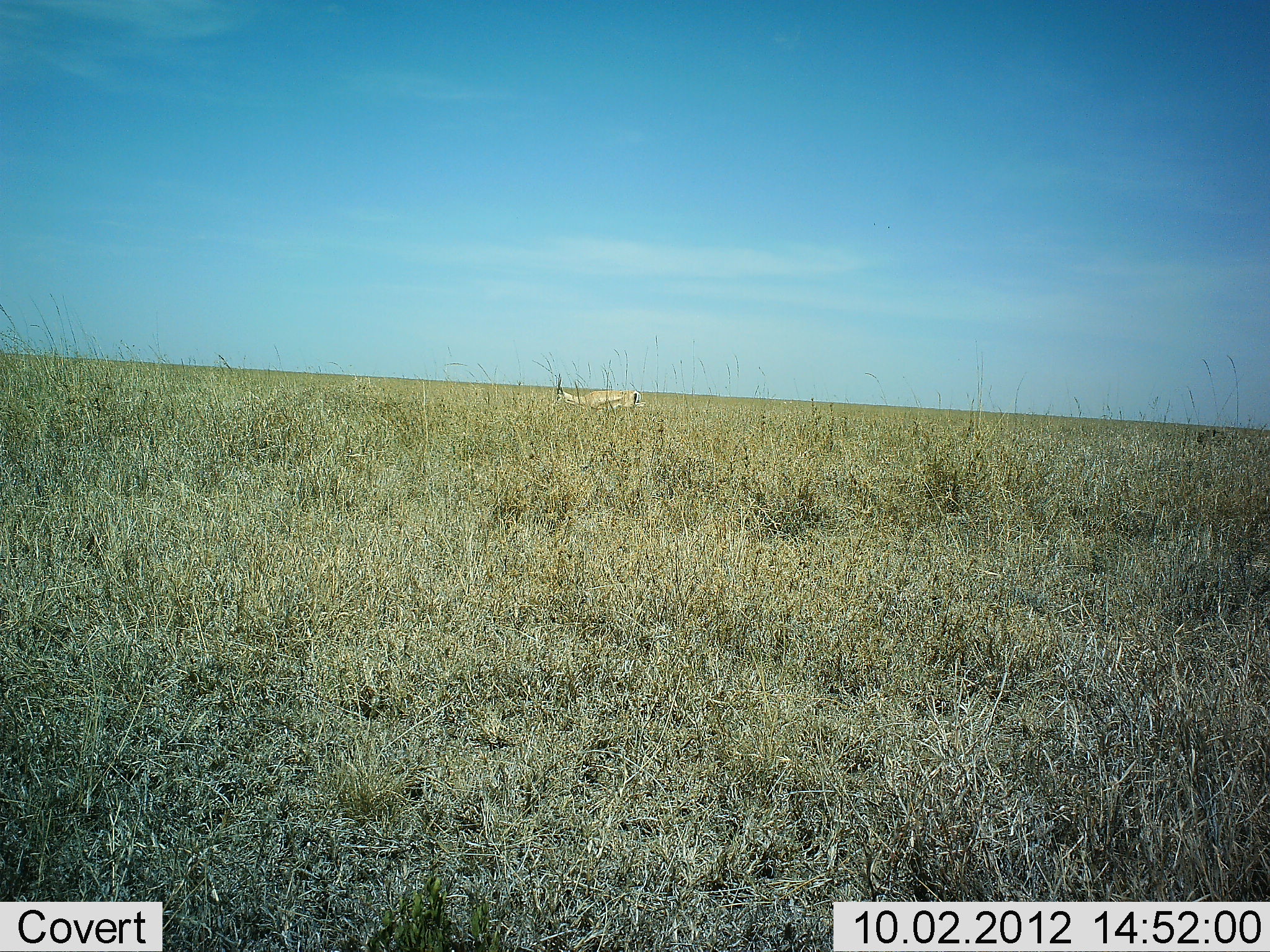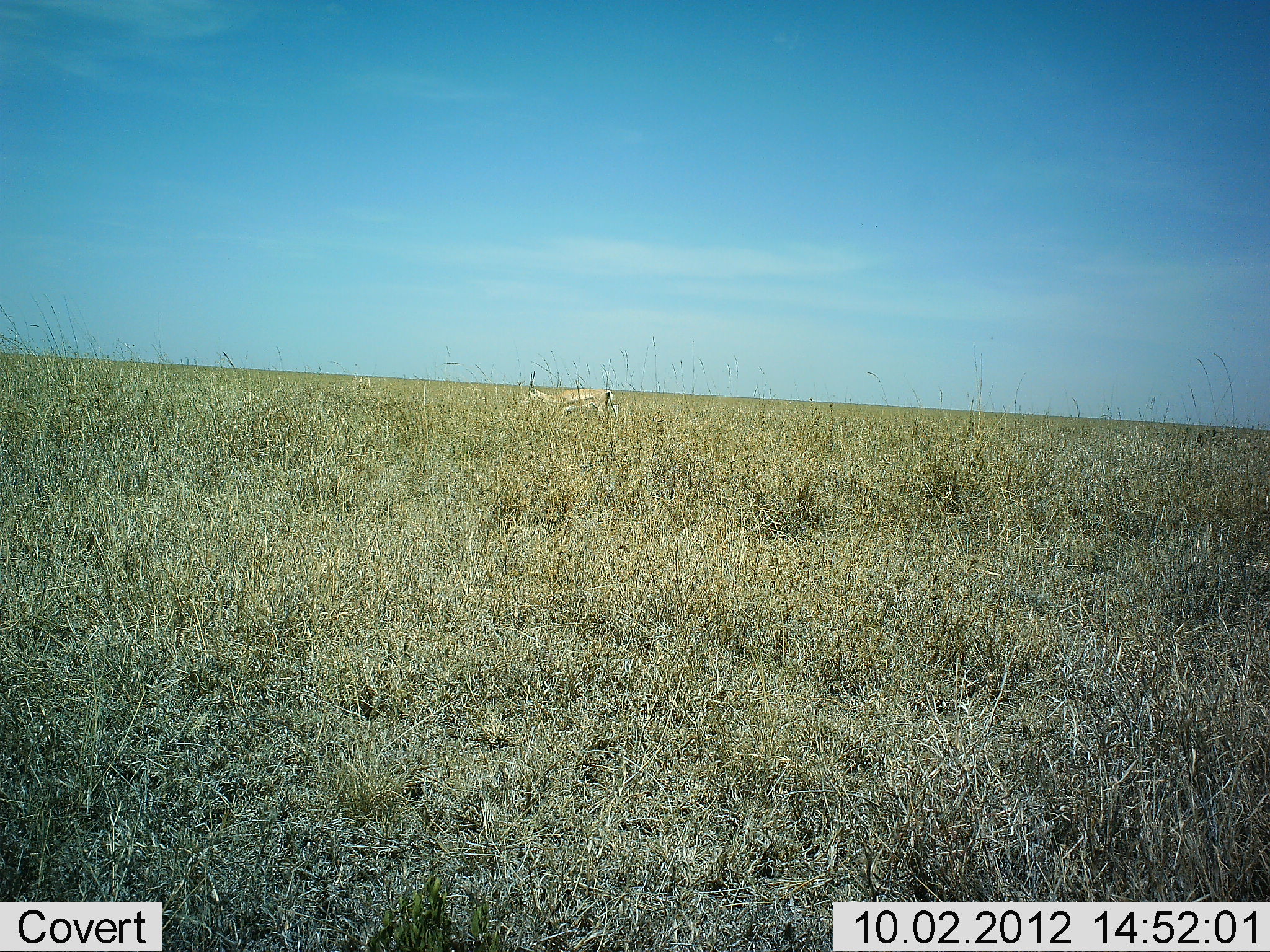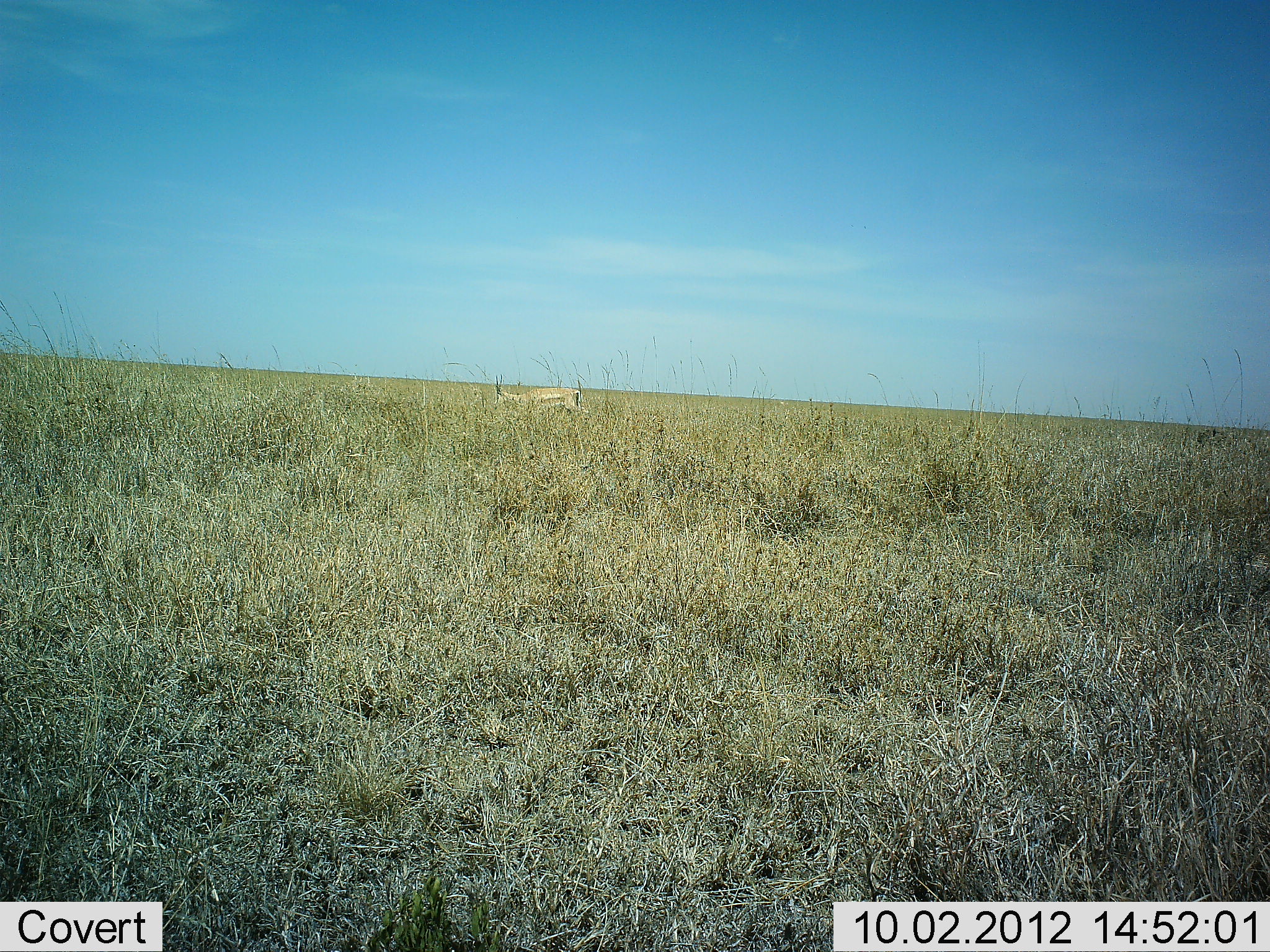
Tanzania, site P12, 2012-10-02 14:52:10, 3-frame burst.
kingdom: Animalia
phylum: Chordata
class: Mammalia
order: Artiodactyla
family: Bovidae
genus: Eudorcas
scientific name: Eudorcas thomsonii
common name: thomson's gazelle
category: gazellethomsons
Gazellethomsons (thomson's gazelle) (Eudorcas thomsonii), count 1. Behavior (volunteer vote fractions): standing 25%, resting 0%, moving 75%, interacting 0%. Young present (vote fraction): 0%. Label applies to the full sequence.